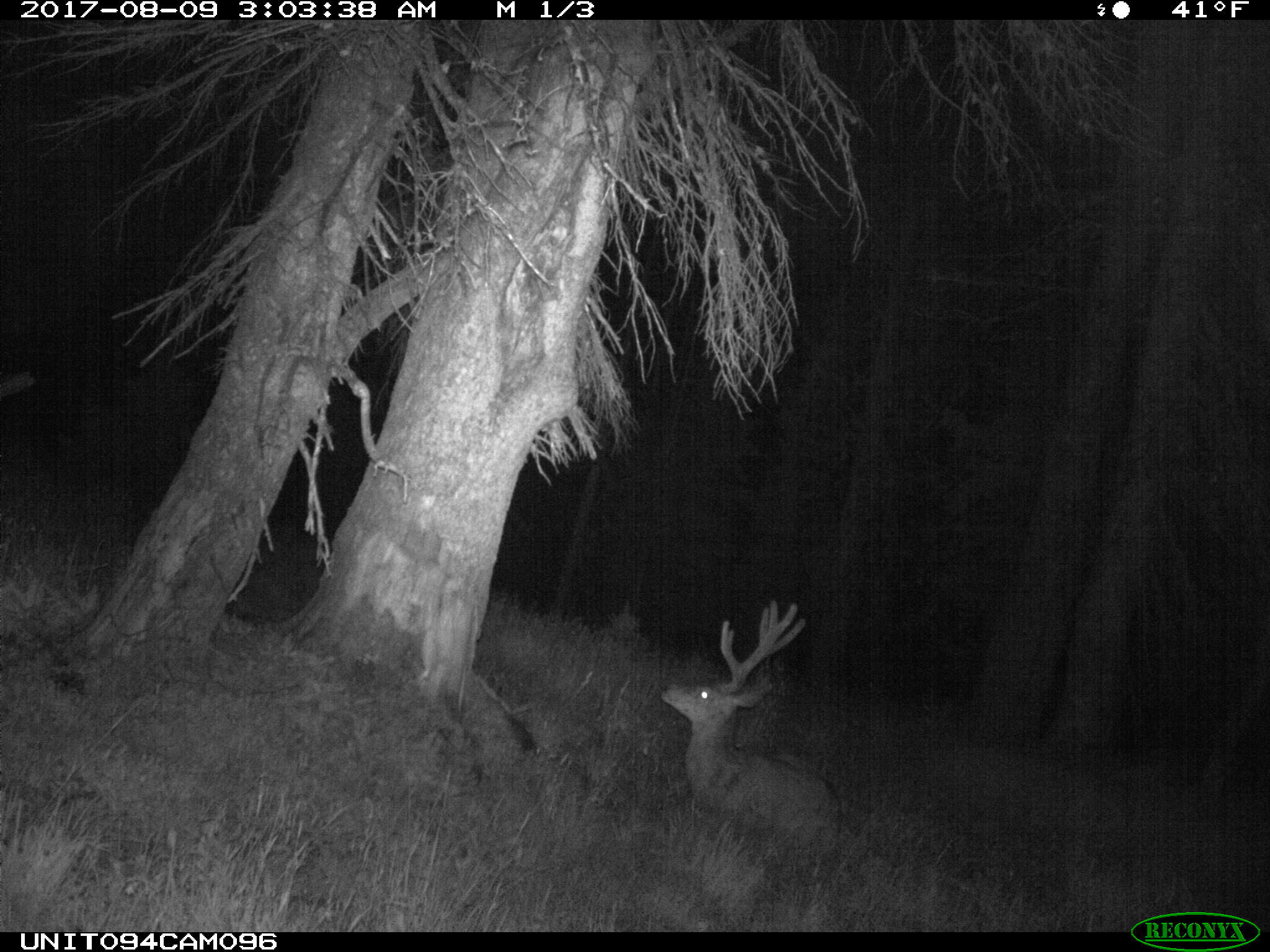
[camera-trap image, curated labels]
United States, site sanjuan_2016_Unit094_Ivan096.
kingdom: Animalia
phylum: Chordata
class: Mammalia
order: Artiodactyla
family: Cervidae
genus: Odocoileus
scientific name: Odocoileus hemionus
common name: mule deer